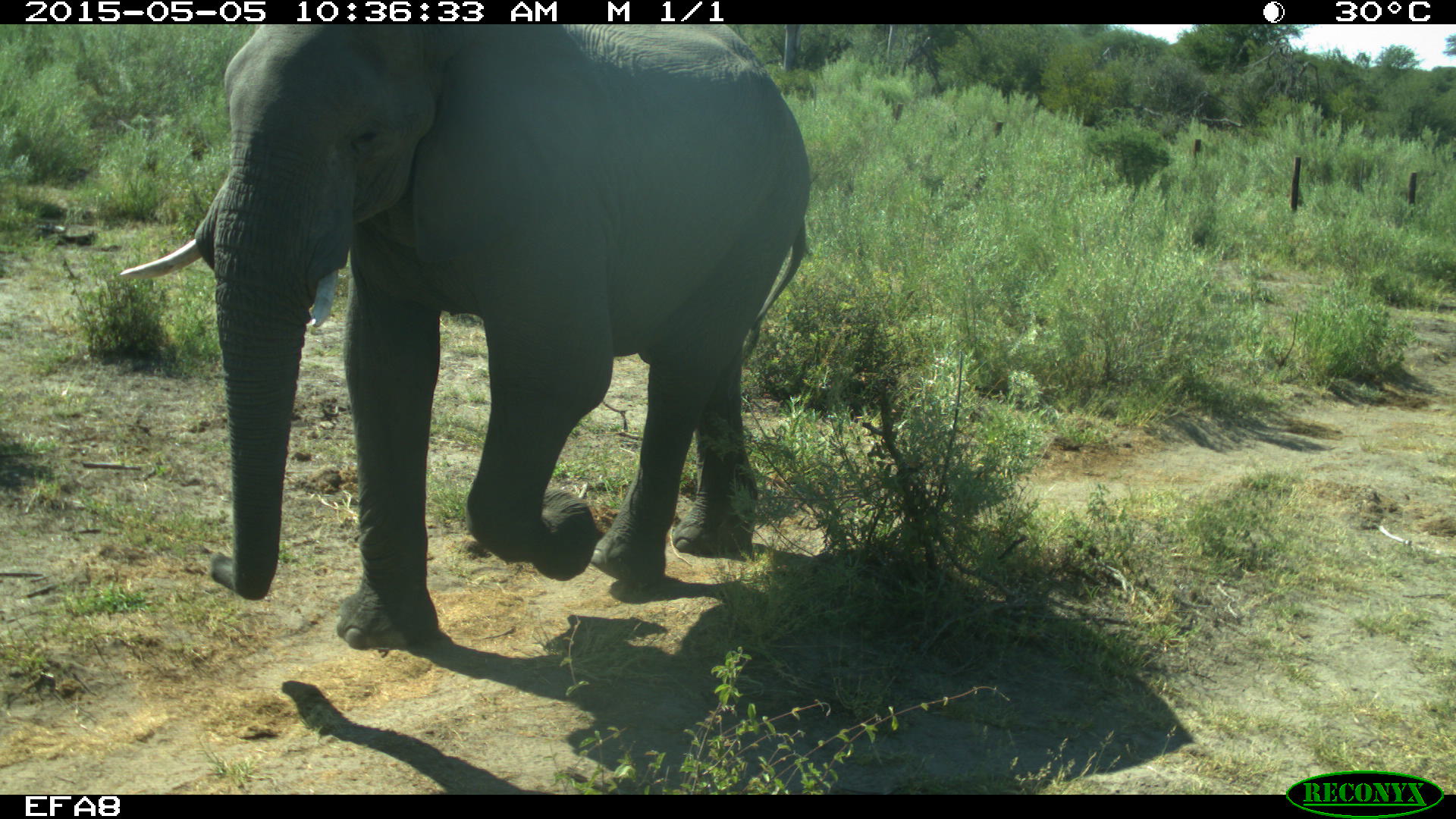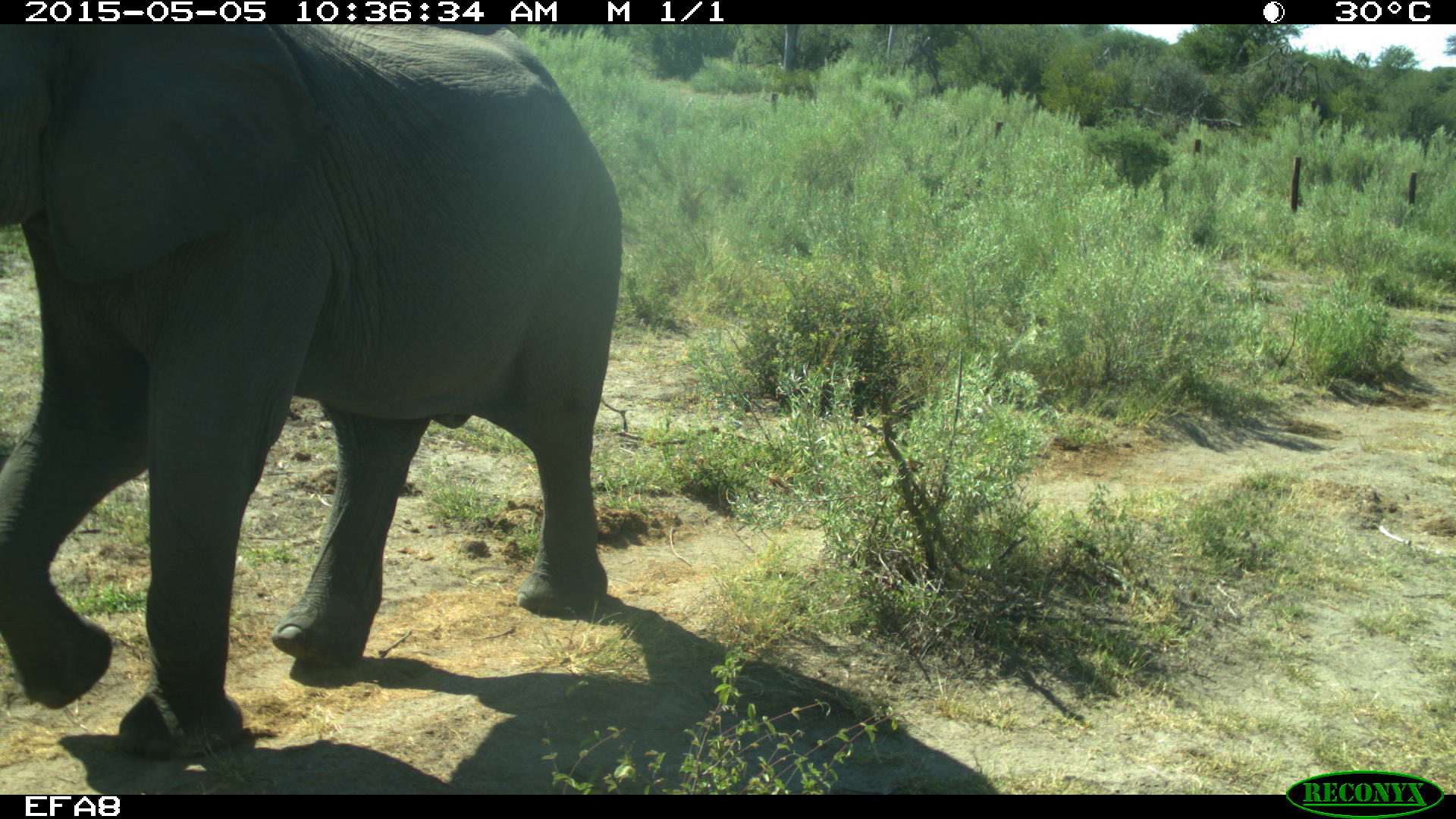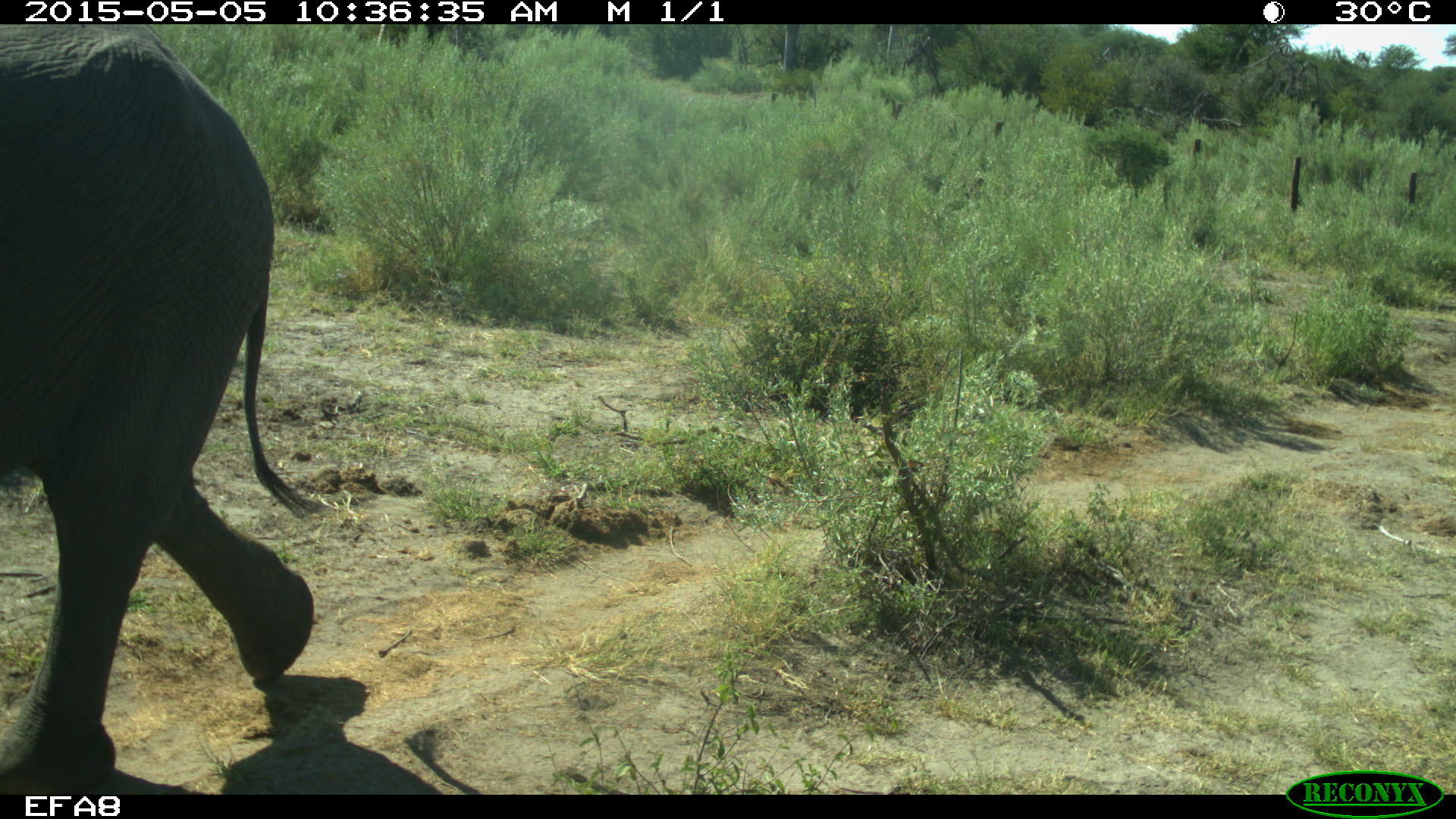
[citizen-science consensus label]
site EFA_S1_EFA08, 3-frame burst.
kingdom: Animalia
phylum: Chordata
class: Mammalia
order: Proboscidea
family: Elephantidae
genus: Loxodonta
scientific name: Loxodonta africana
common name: african bush elephant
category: elephant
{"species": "elephant (african bush elephant) (Loxodonta africana)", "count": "1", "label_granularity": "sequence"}